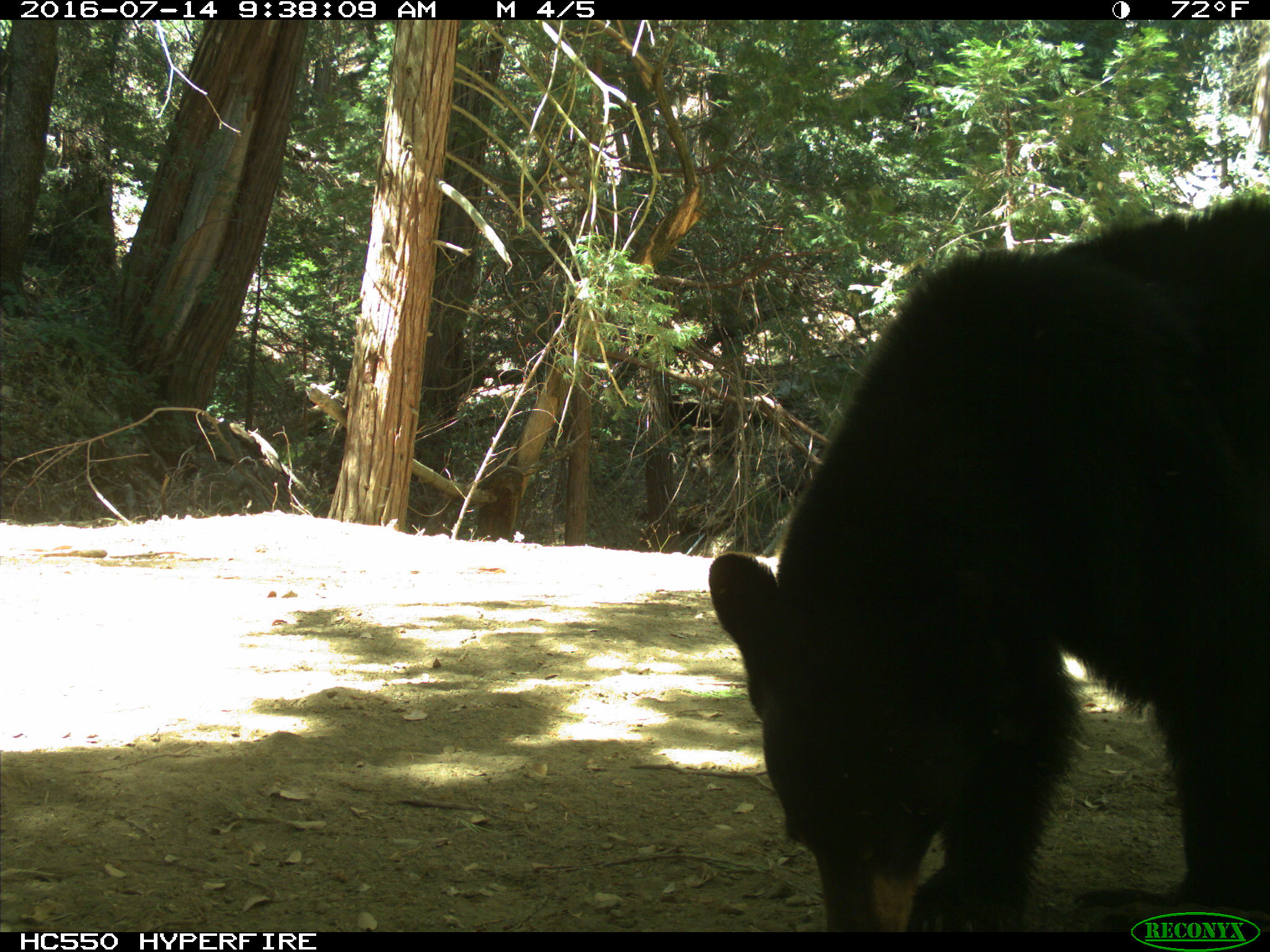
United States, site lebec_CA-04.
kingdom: Animalia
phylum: Chordata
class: Mammalia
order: Carnivora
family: Ursidae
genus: Ursus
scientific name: Ursus americanus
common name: american black bear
Ursus americanus (american black bear).